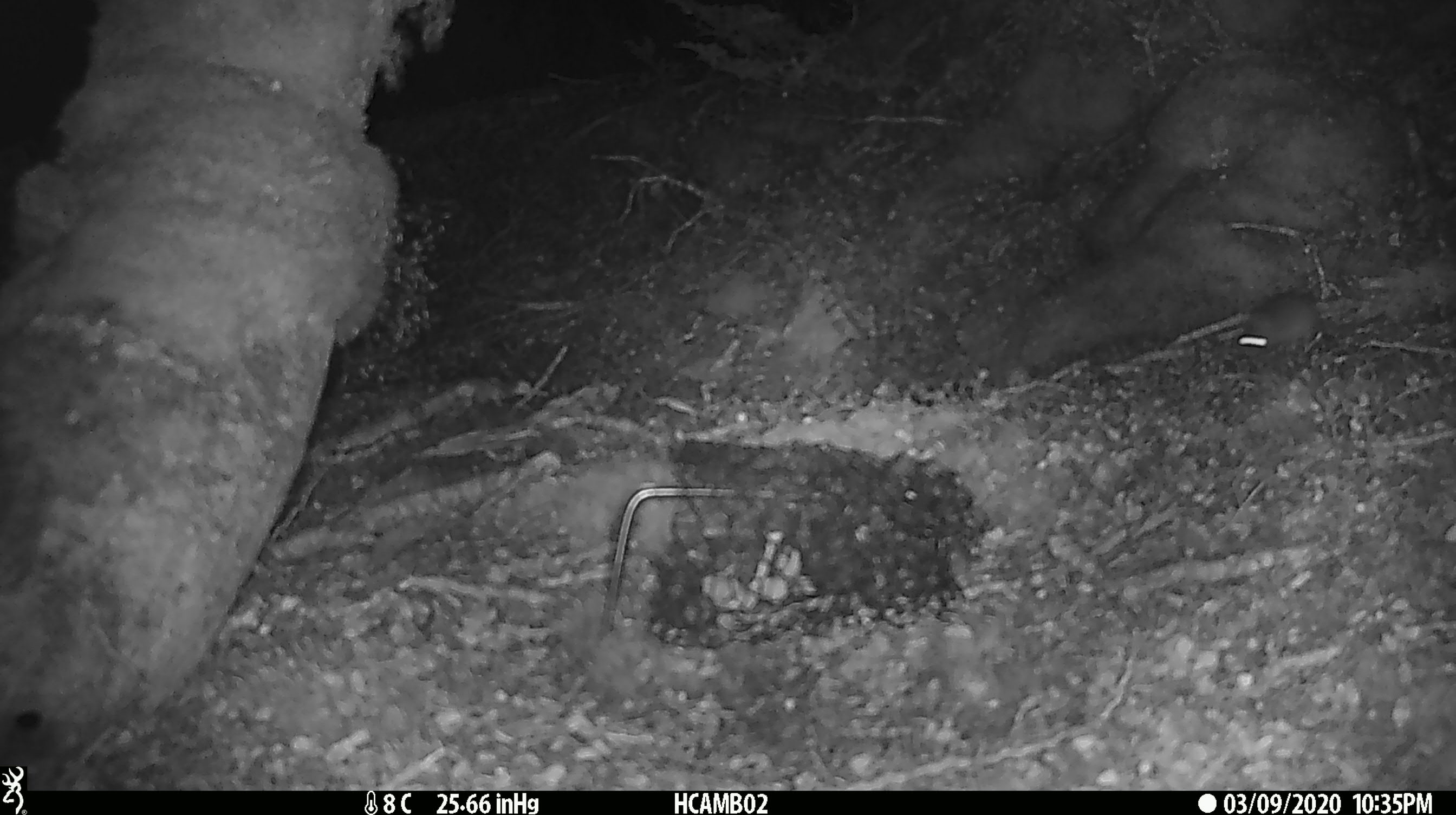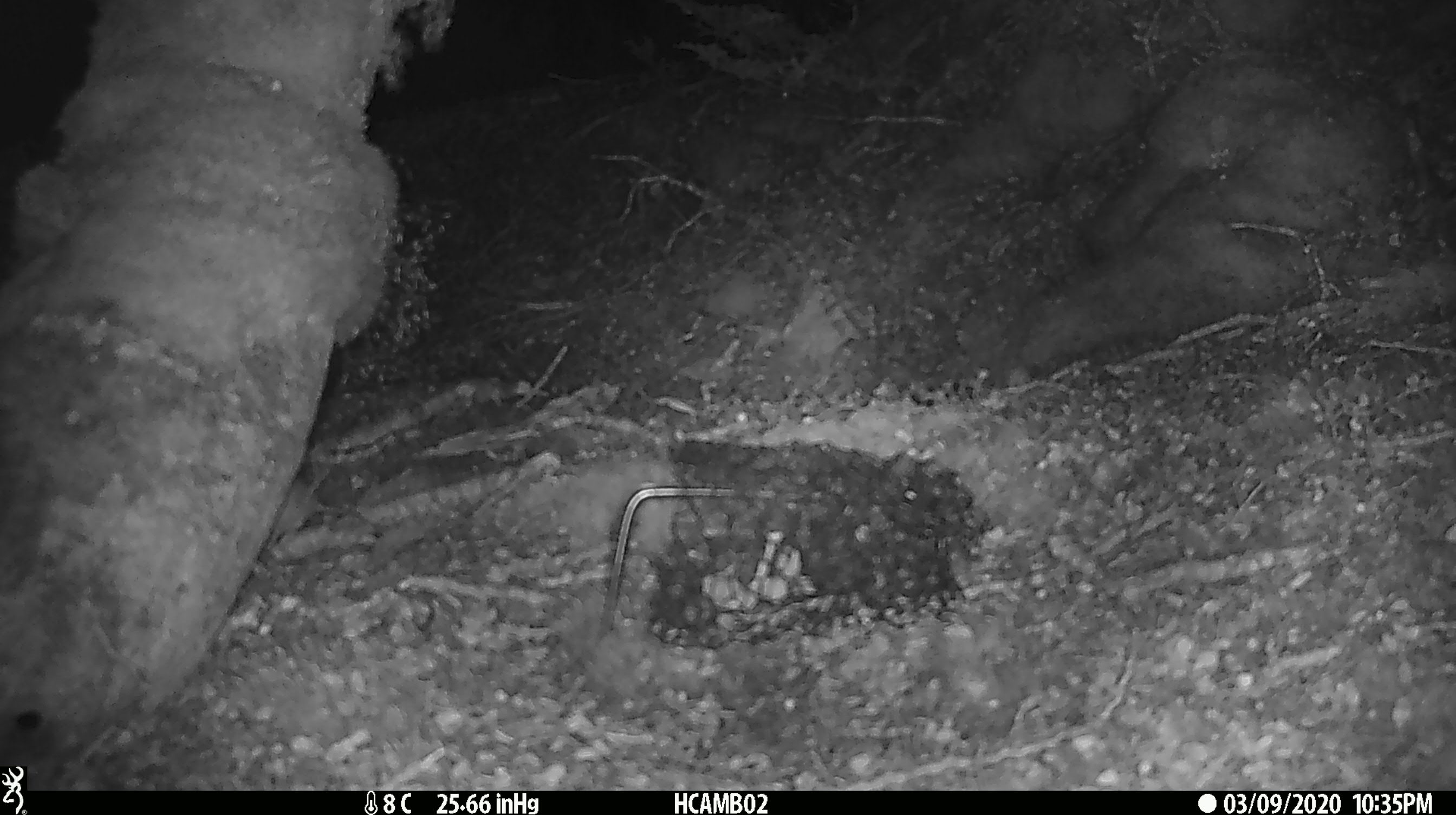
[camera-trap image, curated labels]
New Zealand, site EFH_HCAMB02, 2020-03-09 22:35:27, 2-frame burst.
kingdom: Animalia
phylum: Chordata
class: Mammalia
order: Rodentia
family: Muridae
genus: Mus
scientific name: Mus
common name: mouse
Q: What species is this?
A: Mouse (Mus).